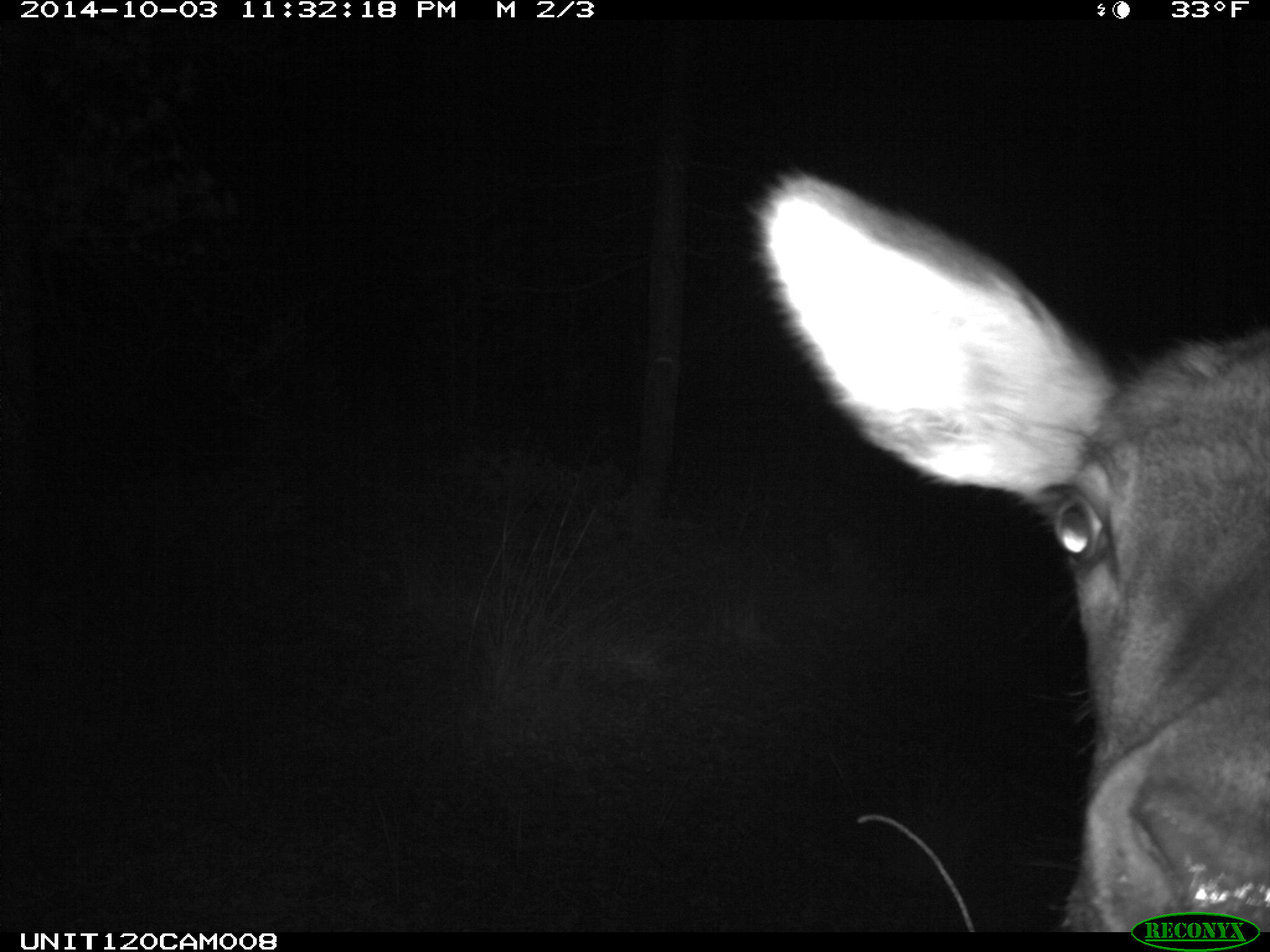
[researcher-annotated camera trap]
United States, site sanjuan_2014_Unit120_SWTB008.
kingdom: Animalia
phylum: Chordata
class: Mammalia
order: Artiodactyla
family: Cervidae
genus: Cervus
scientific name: Cervus elaphus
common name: red deer